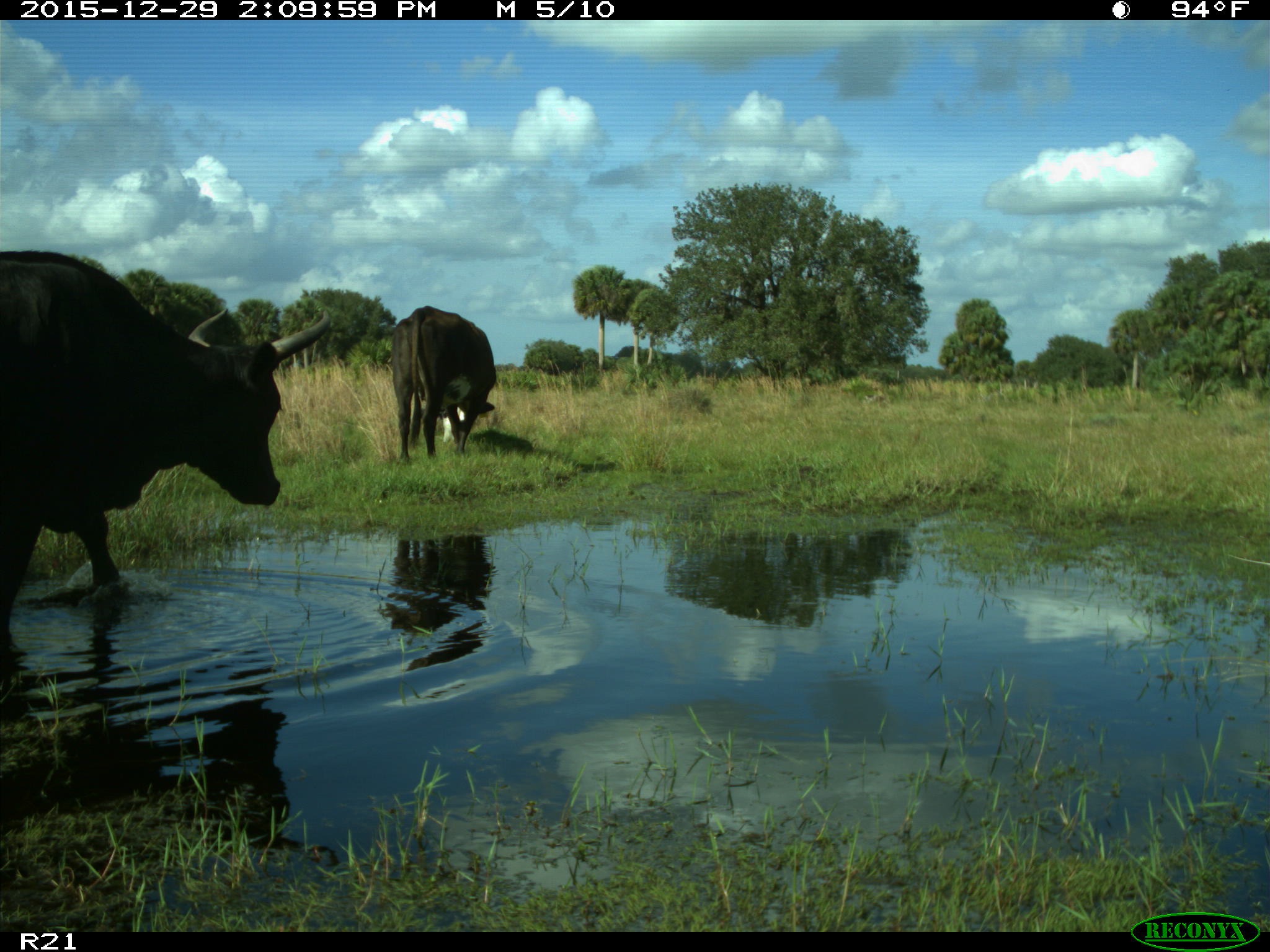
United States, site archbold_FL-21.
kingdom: Animalia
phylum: Chordata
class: Mammalia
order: Artiodactyla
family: Bovidae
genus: Bos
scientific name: Bos taurus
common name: domestic cow